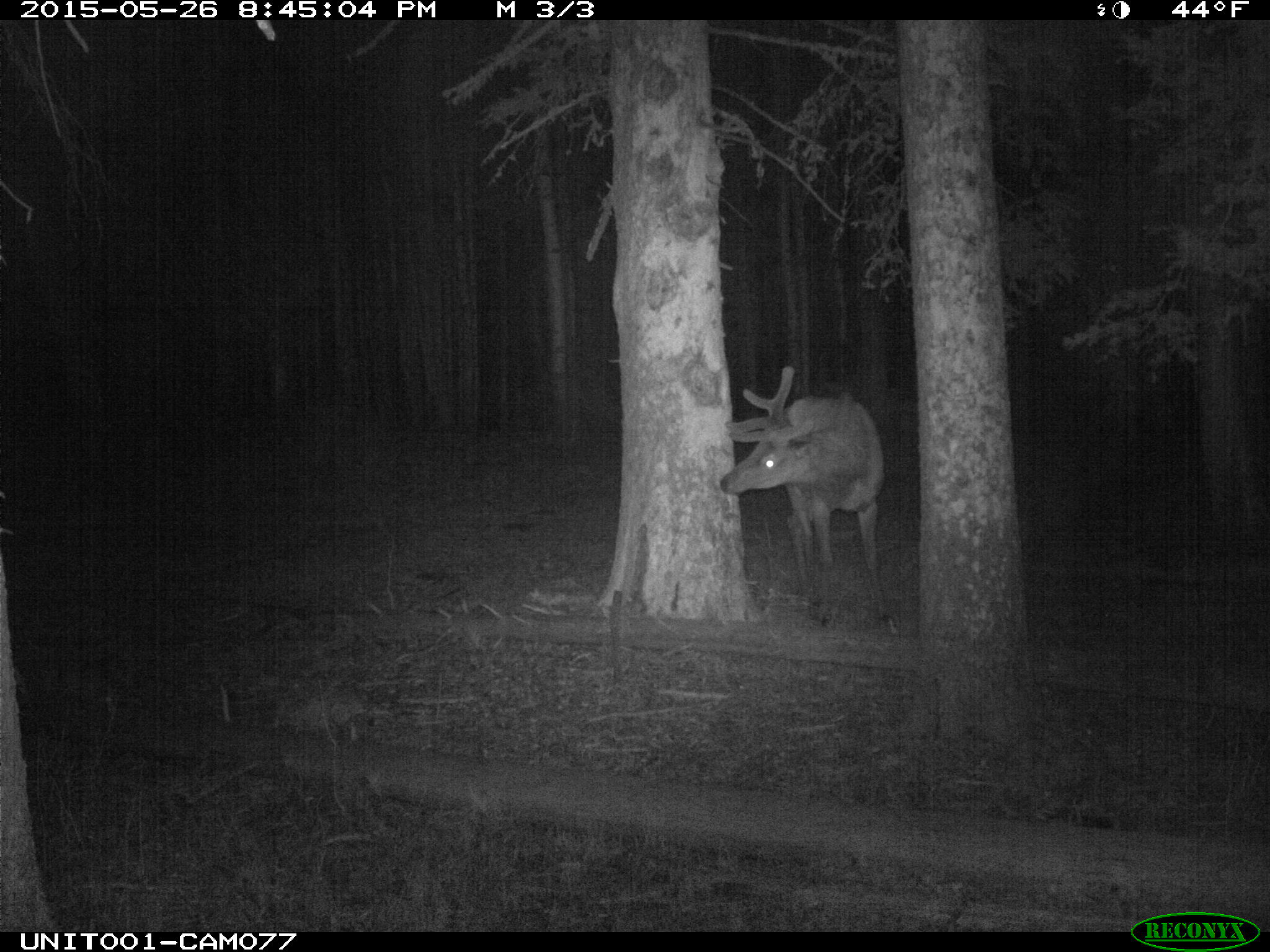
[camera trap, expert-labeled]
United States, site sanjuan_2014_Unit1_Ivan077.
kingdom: Animalia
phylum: Chordata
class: Mammalia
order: Artiodactyla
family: Cervidae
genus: Cervus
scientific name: Cervus elaphus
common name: red deer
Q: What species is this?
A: Cervus elaphus (red deer).